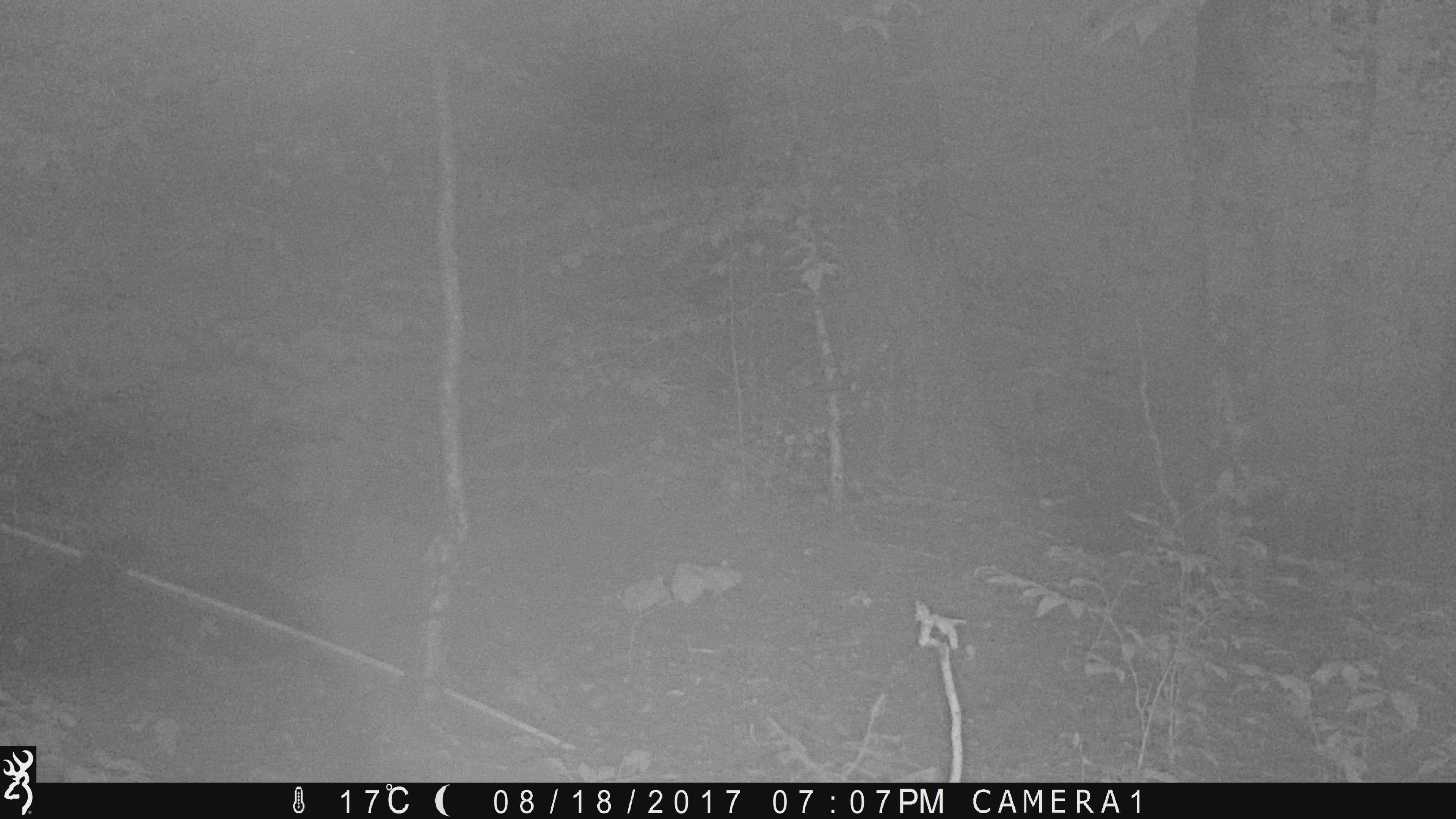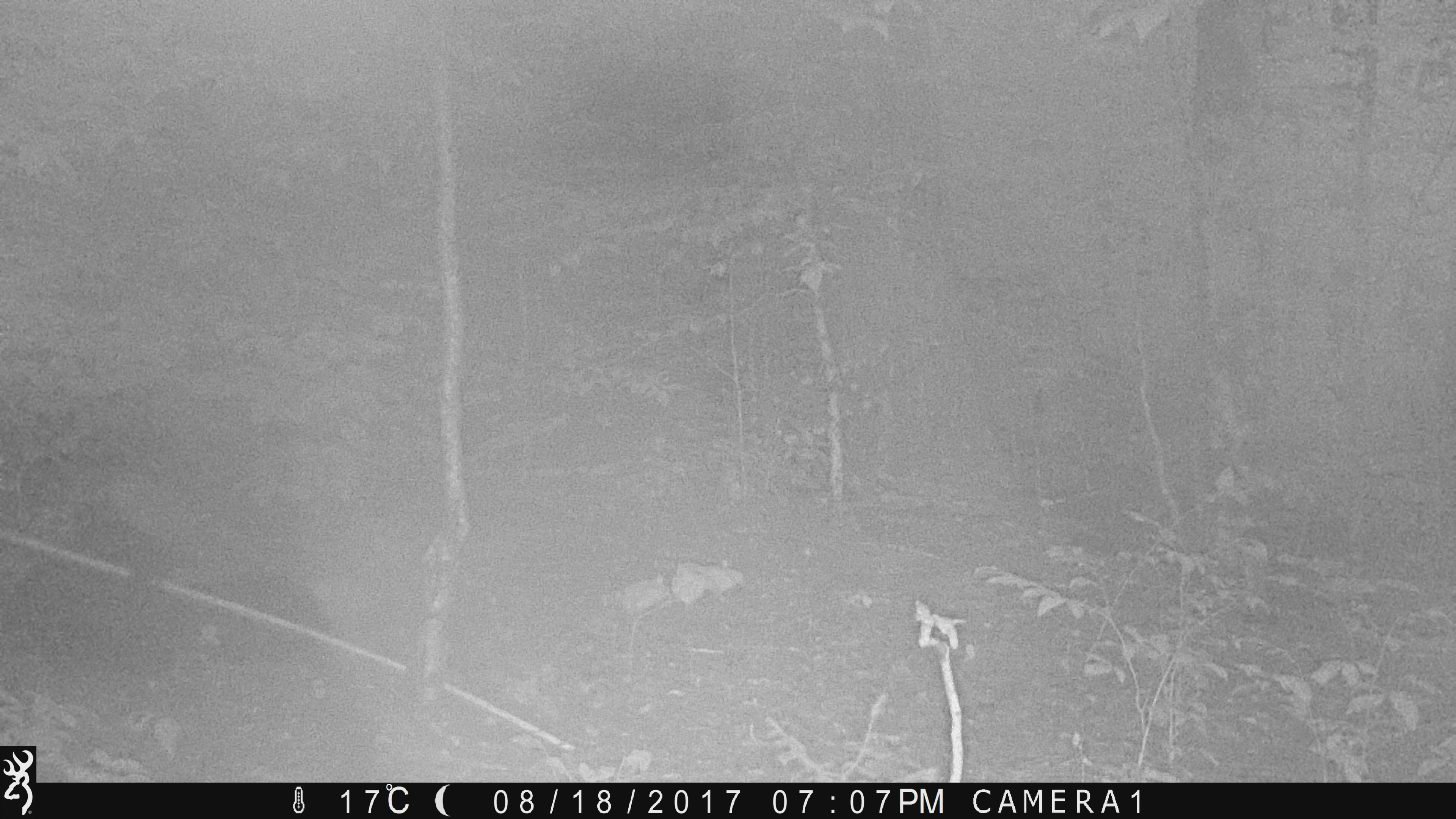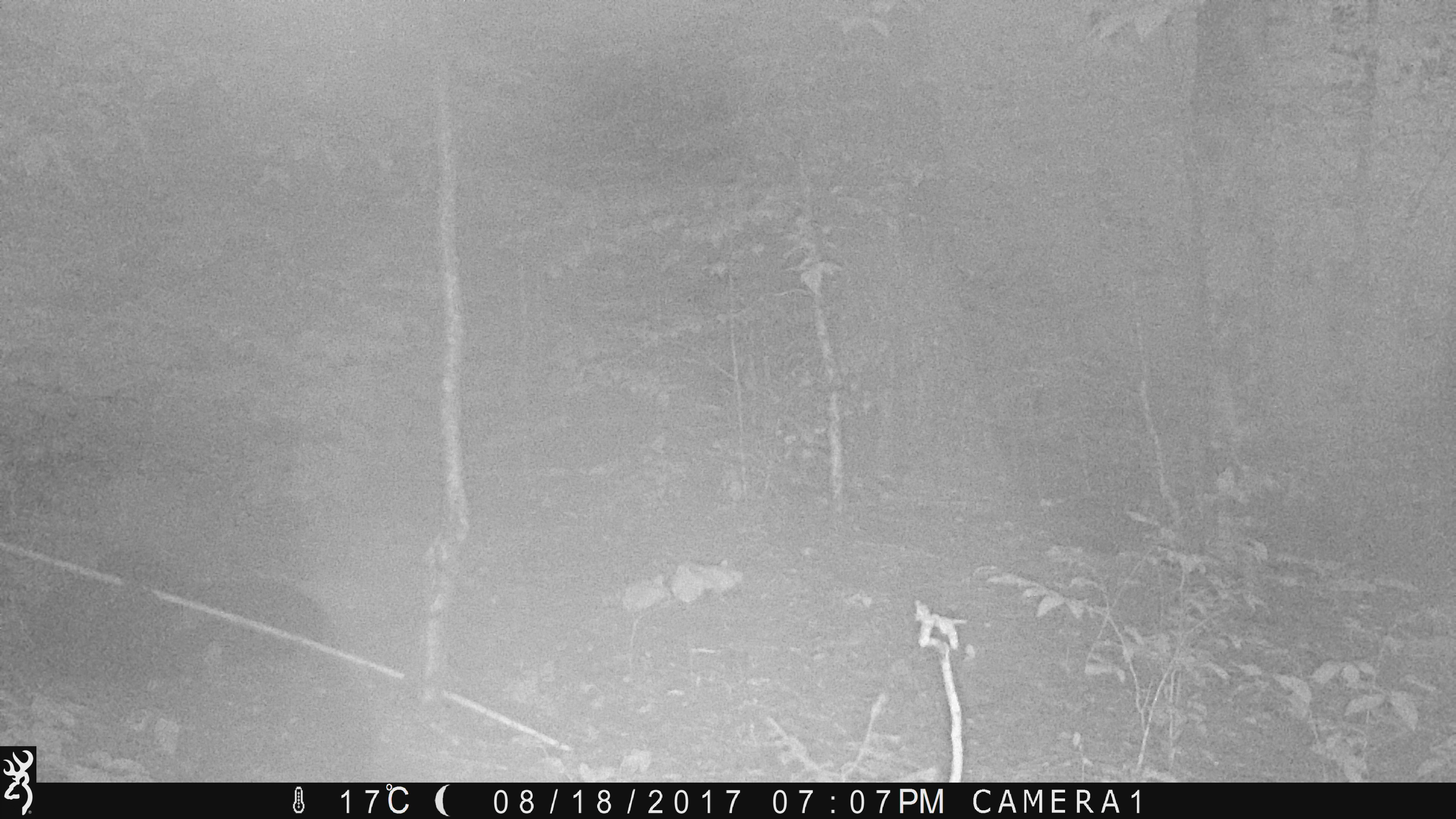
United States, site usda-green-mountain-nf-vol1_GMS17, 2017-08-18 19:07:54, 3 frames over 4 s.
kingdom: Animalia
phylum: Chordata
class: Mammalia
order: Carnivora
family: Ursidae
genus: Ursus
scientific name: Ursus americanus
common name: black bear